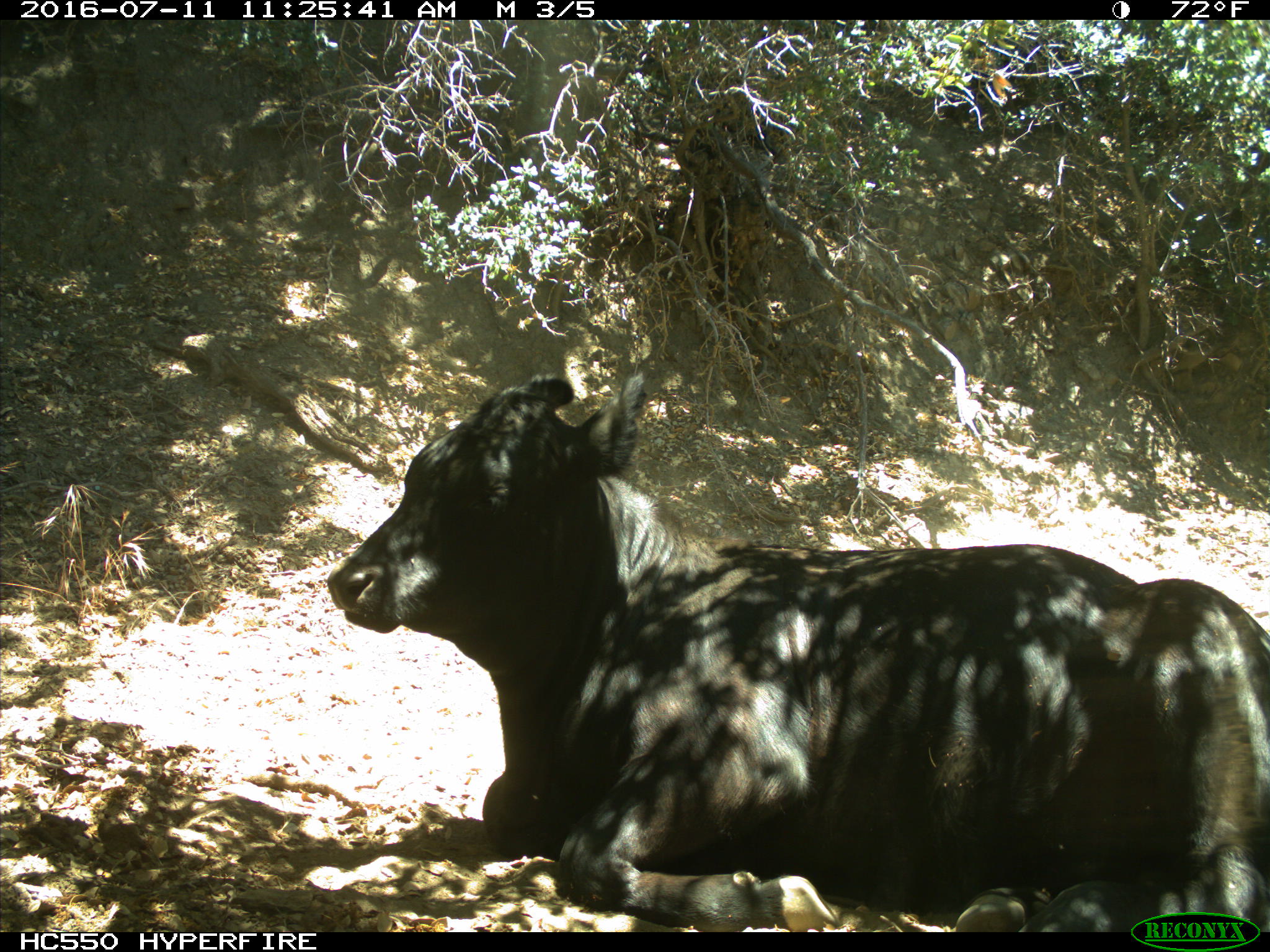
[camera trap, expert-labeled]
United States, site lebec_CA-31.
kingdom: Animalia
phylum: Chordata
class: Mammalia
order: Artiodactyla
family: Bovidae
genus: Bos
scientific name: Bos taurus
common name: domestic cow